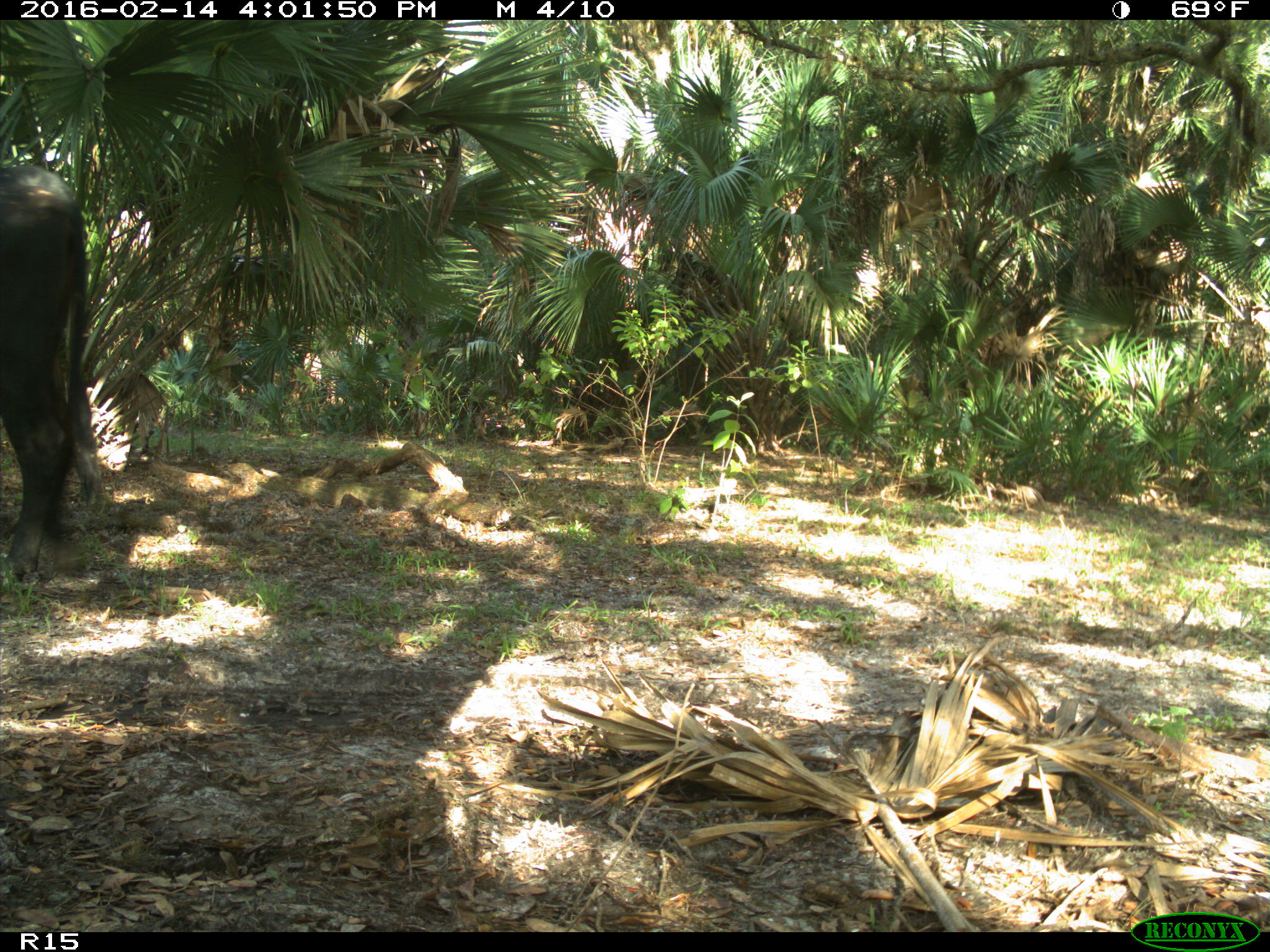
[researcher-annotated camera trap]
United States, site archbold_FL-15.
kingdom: Animalia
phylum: Chordata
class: Mammalia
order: Artiodactyla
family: Bovidae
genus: Bos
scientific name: Bos taurus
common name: domestic cow